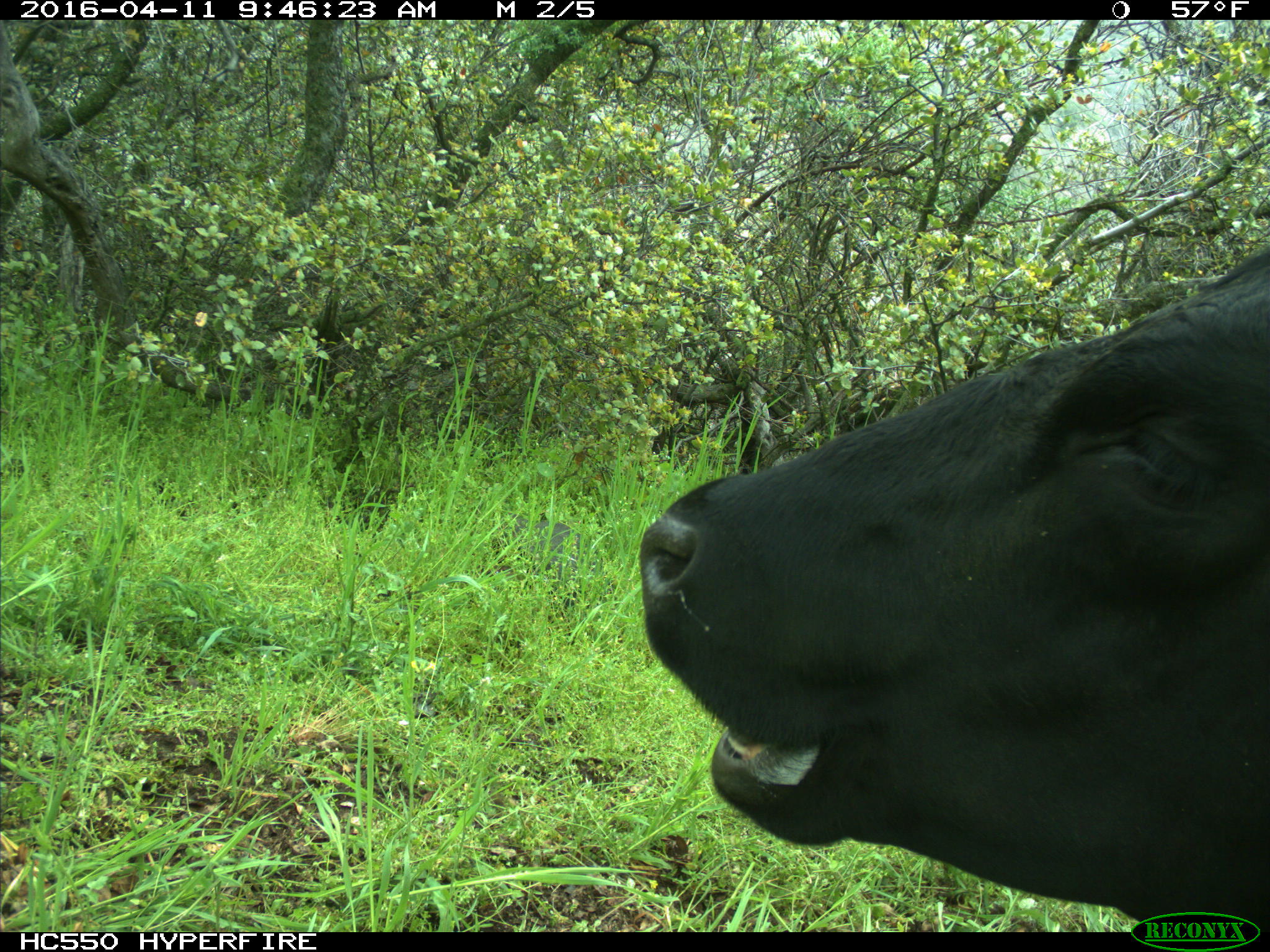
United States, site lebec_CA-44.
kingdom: Animalia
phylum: Chordata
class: Mammalia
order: Artiodactyla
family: Bovidae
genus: Bos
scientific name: Bos taurus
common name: domestic cow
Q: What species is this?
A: Bos taurus (domestic cow).